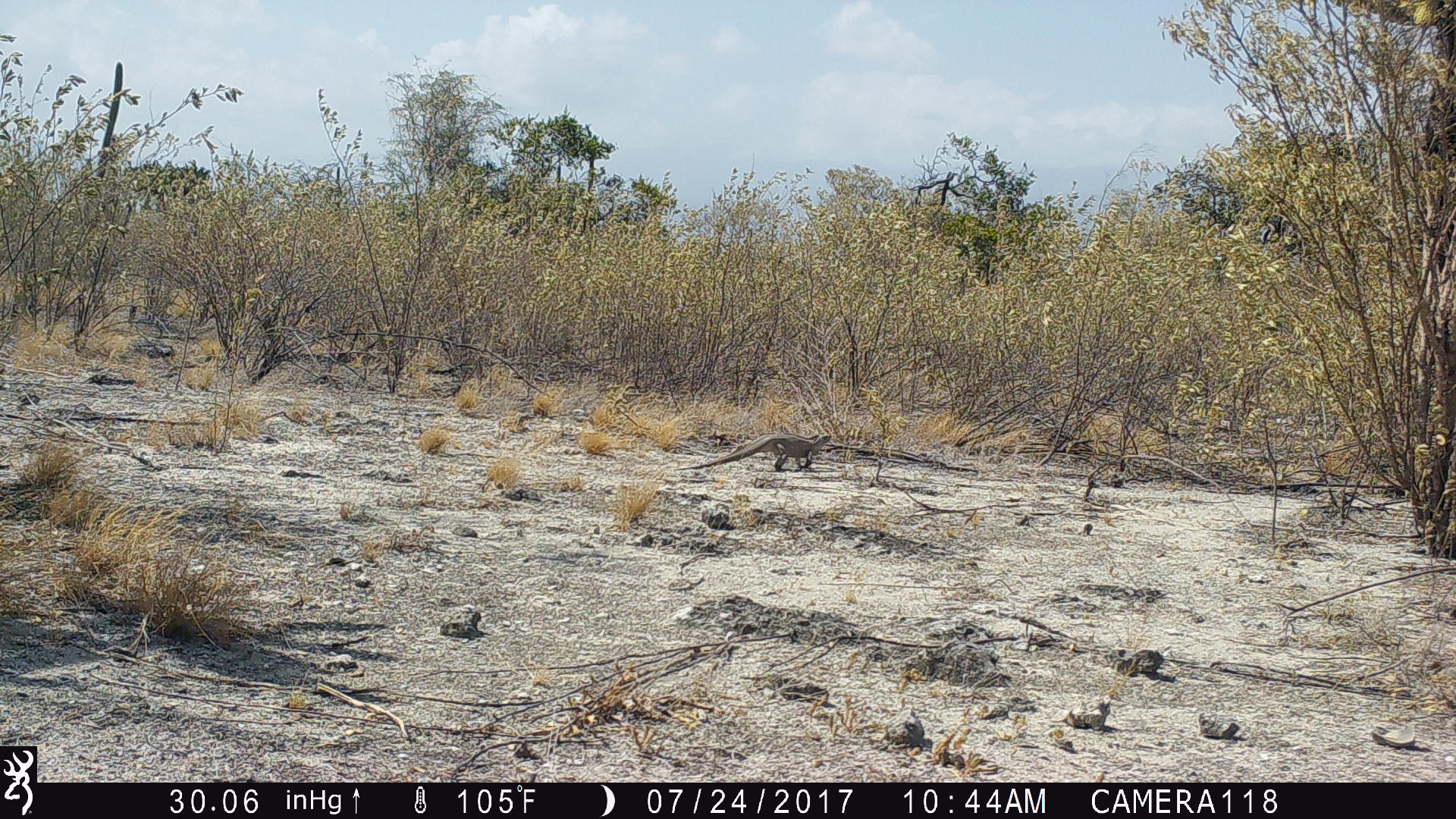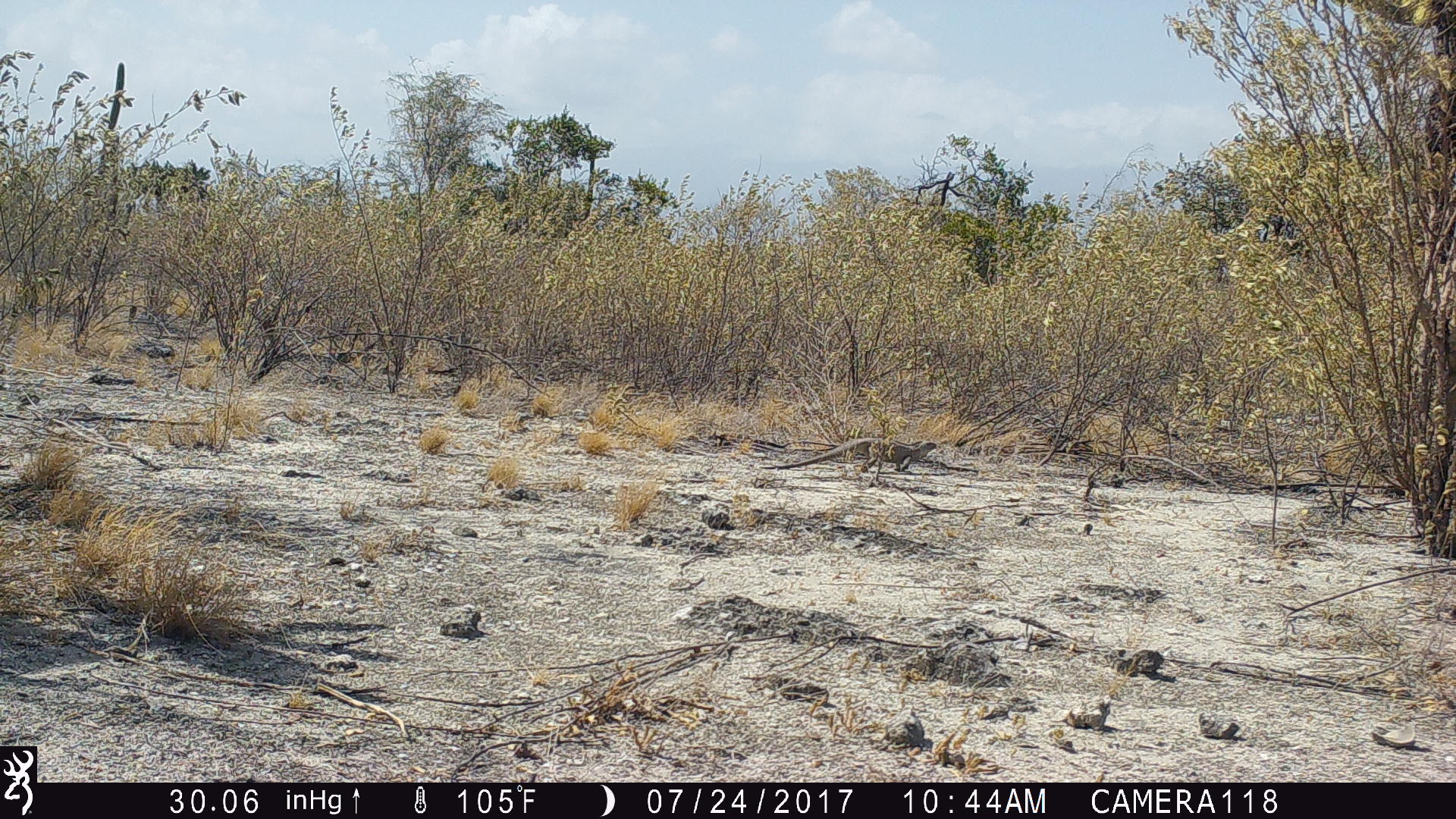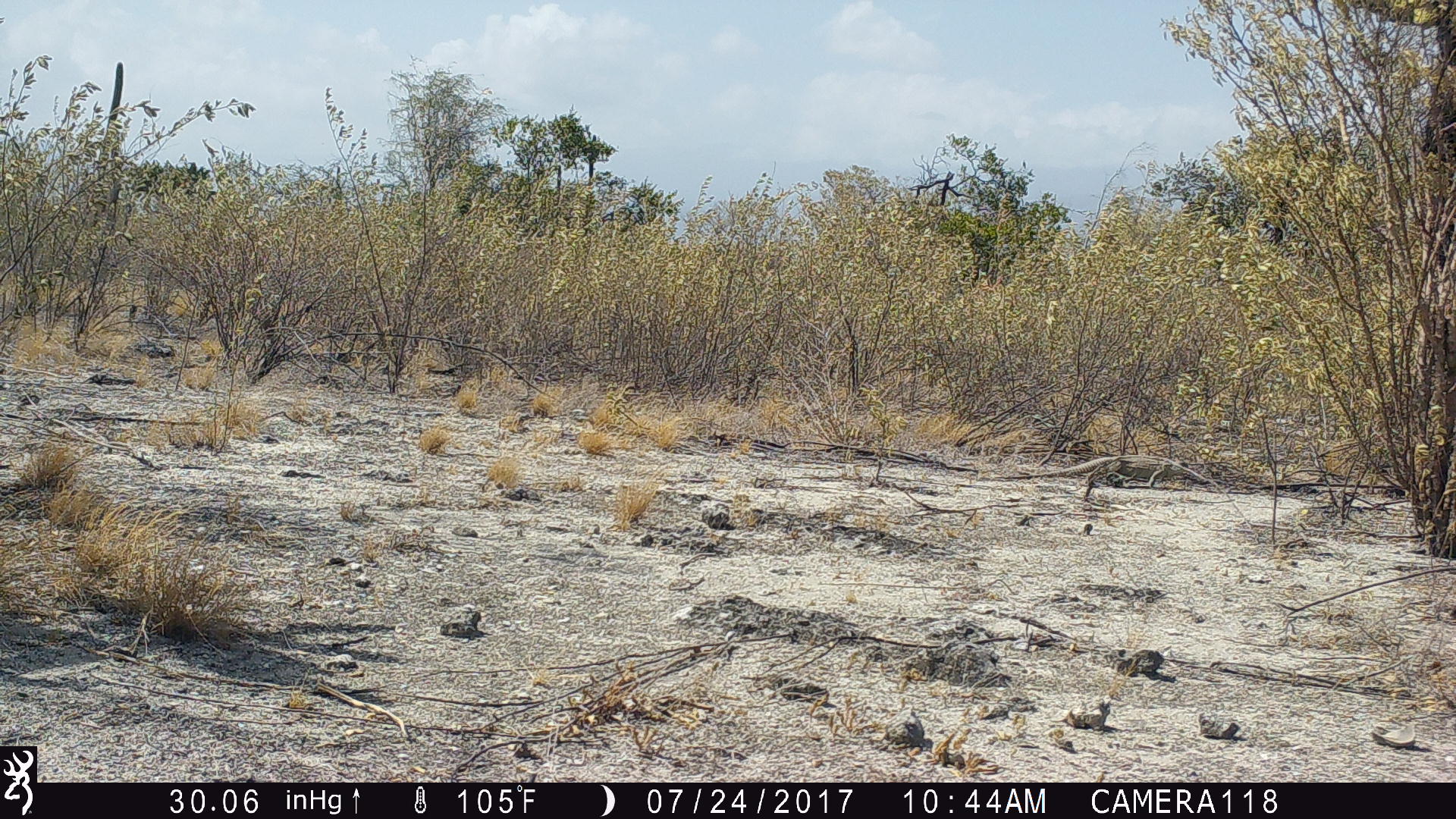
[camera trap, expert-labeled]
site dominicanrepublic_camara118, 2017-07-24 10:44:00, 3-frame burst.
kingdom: Animalia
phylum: Chordata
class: Reptilia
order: Squamata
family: Iguanidae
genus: Iguana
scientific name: Iguana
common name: typical iguanas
Iguana (typical iguanas).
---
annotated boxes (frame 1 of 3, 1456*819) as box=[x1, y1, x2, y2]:
iguana: box=[689, 431, 830, 475]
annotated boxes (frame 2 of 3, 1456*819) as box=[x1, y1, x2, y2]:
iguana: box=[761, 438, 943, 479]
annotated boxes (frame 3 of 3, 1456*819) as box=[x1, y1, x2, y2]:
iguana: box=[988, 450, 1209, 497]